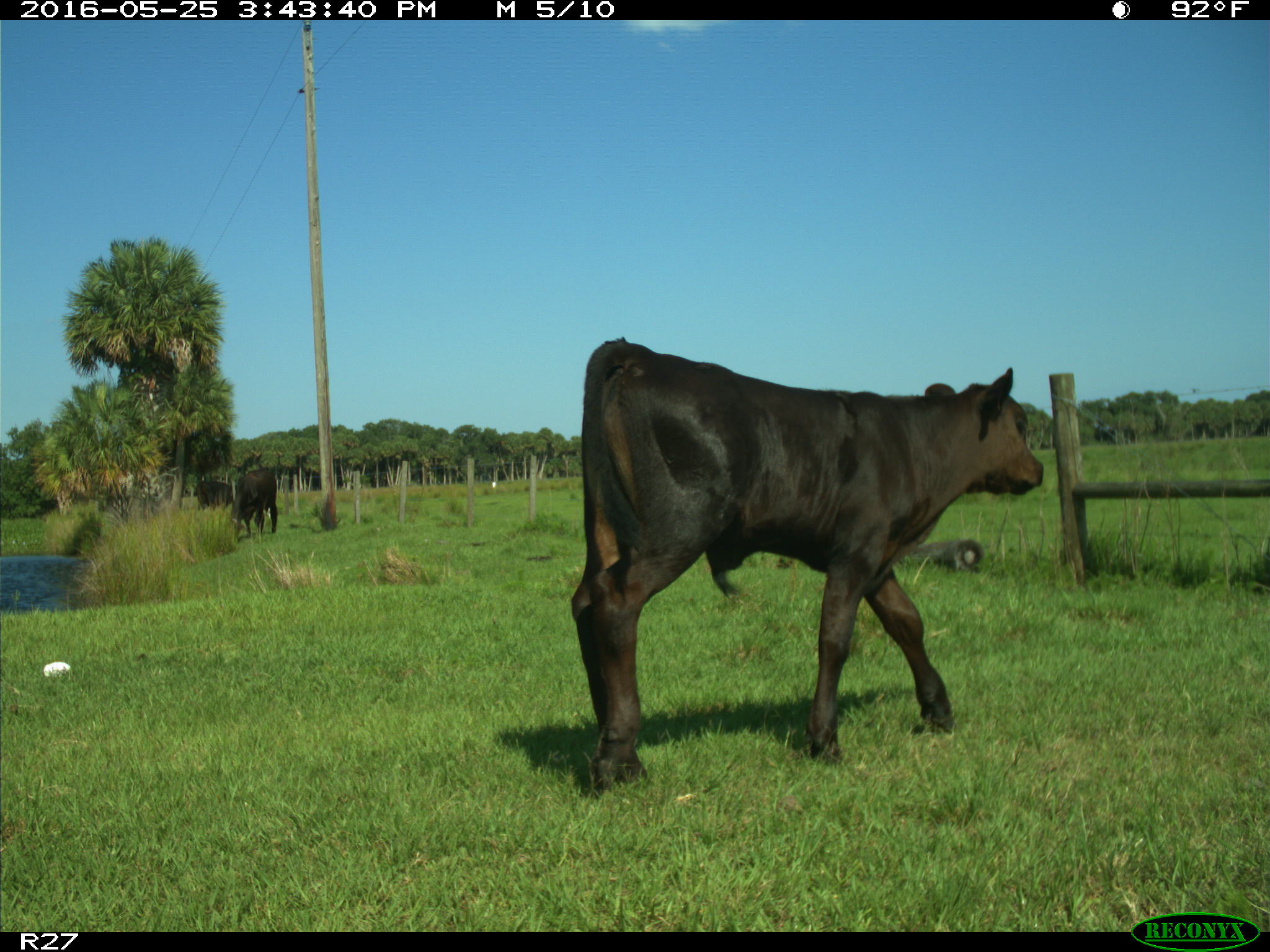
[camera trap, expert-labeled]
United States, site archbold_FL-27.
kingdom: Animalia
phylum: Chordata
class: Mammalia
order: Artiodactyla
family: Bovidae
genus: Bos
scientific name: Bos taurus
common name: domestic cow